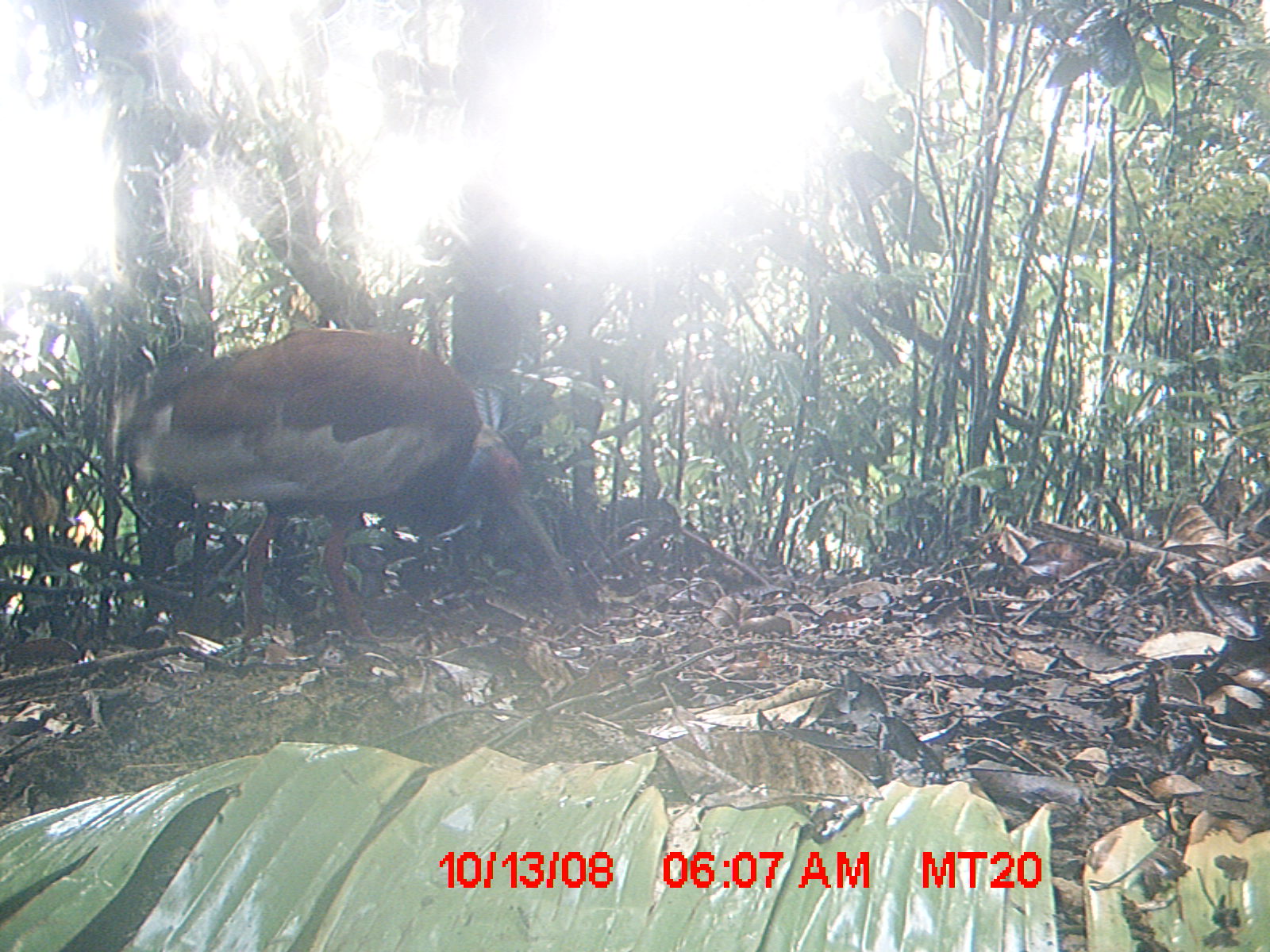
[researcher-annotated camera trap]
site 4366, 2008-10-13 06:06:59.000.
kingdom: Animalia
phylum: Chordata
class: Aves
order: Pelecaniformes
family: Threskiornithidae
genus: Lophotibis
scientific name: Lophotibis cristata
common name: madagascan ibis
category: lophotibis cristataa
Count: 1.